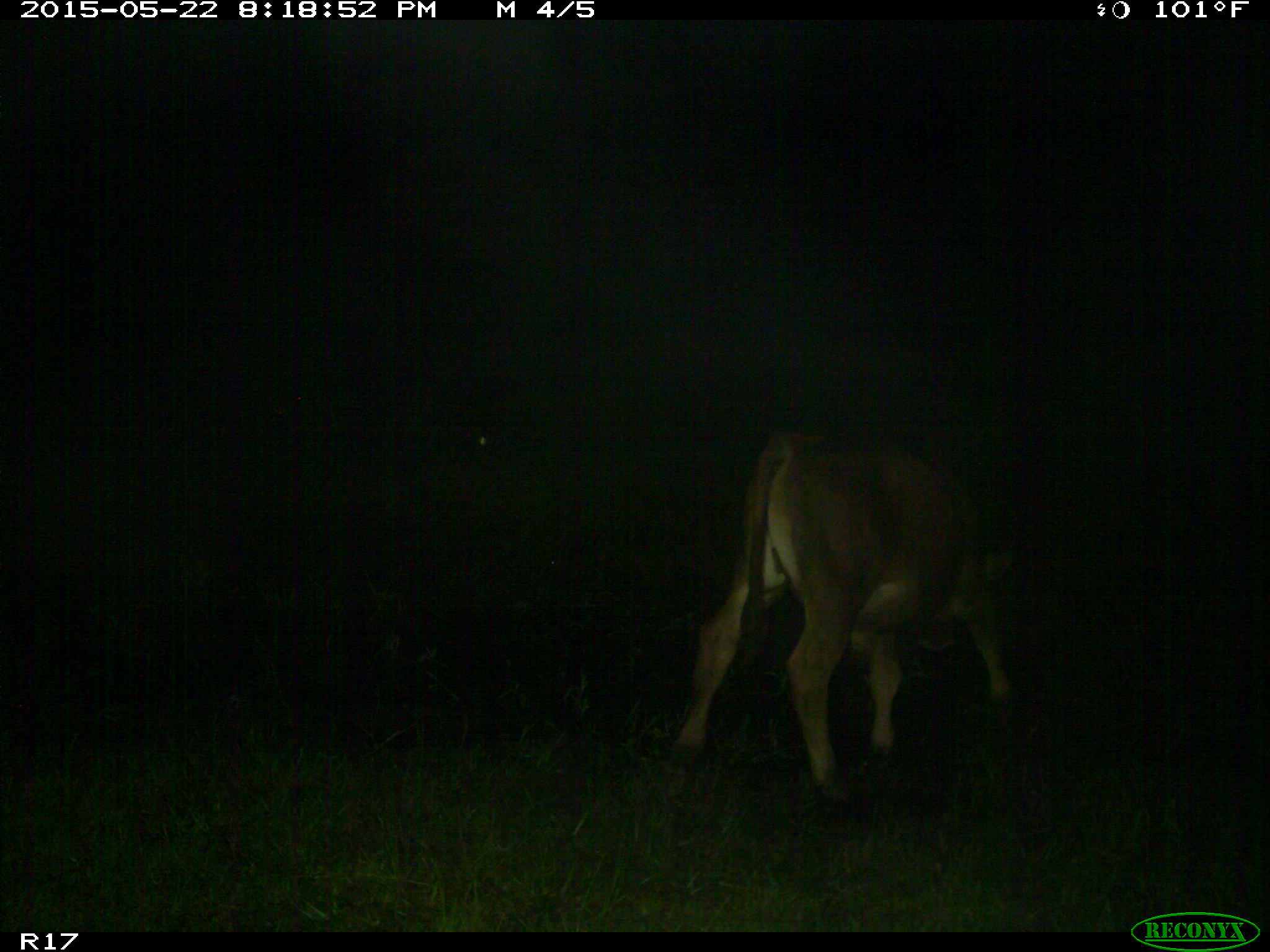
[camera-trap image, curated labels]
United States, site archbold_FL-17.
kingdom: Animalia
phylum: Chordata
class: Mammalia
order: Artiodactyla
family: Bovidae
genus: Bos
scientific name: Bos taurus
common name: domestic cow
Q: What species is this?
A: Bos taurus (domestic cow).